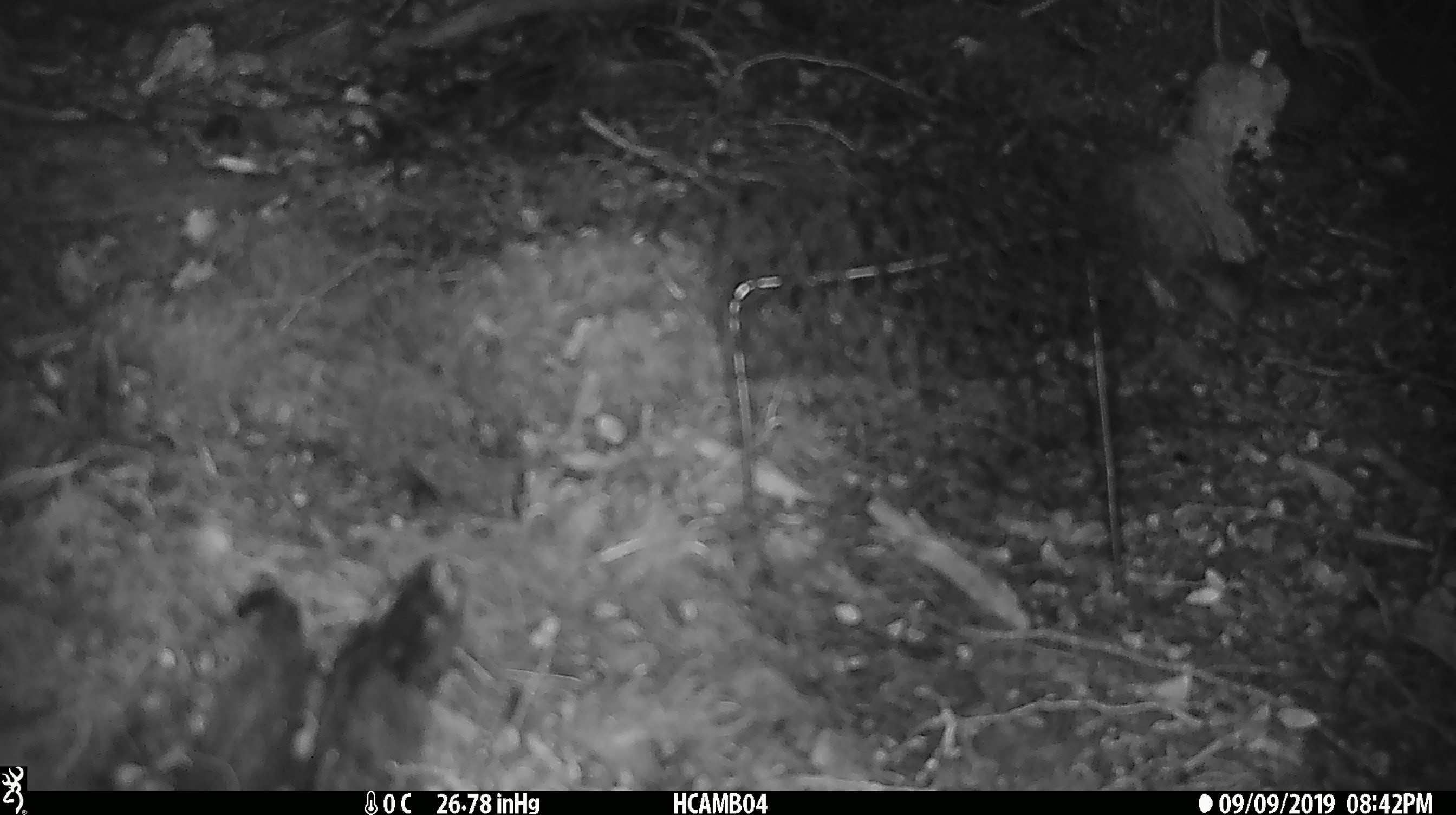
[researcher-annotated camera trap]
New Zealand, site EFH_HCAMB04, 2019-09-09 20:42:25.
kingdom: Animalia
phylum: Chordata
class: Mammalia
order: Rodentia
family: Muridae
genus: Mus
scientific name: Mus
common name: mouse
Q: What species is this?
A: Mouse (Mus).